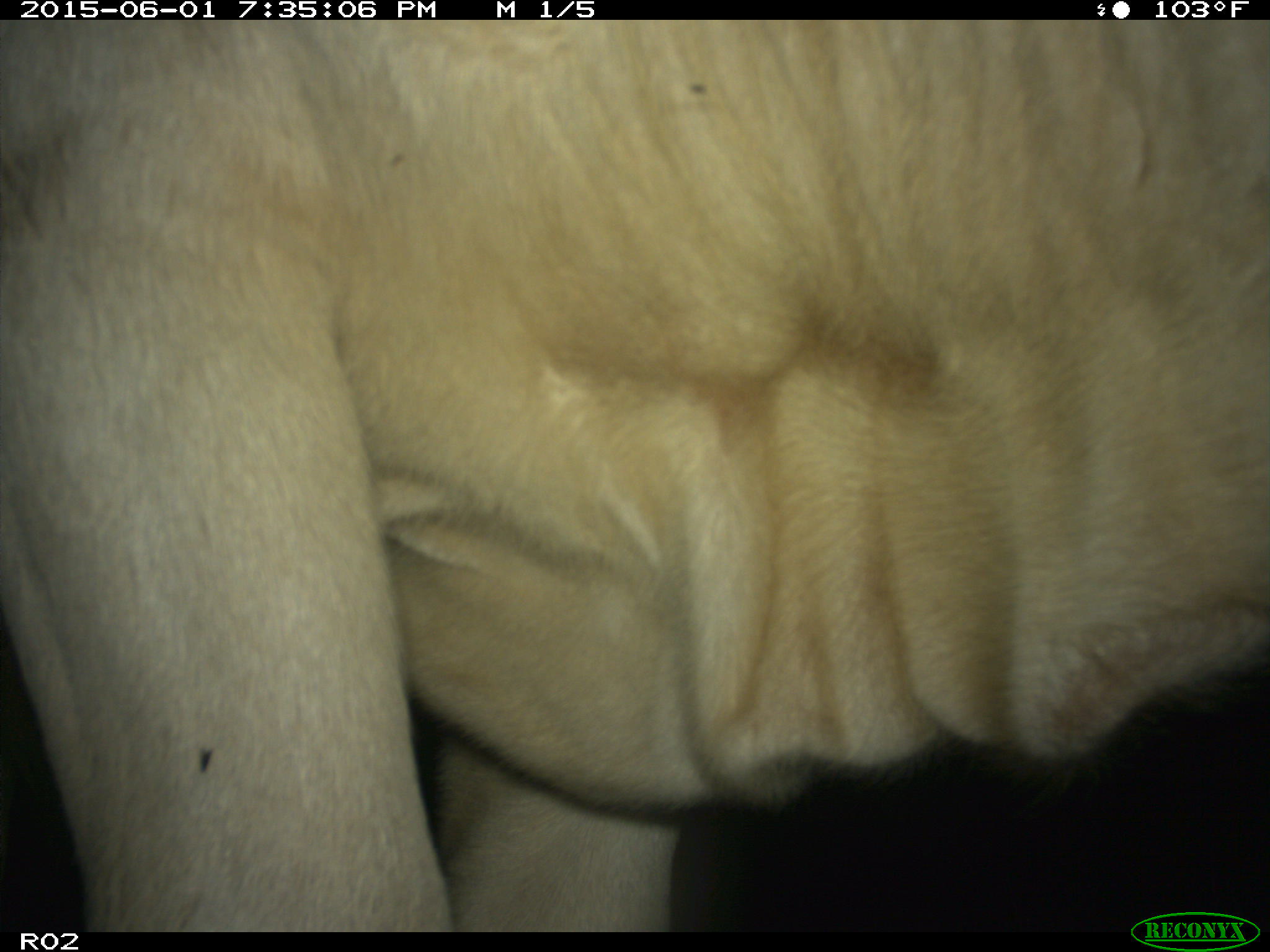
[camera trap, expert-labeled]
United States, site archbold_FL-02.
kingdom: Animalia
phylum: Chordata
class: Mammalia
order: Artiodactyla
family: Bovidae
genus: Bos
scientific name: Bos taurus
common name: domestic cow